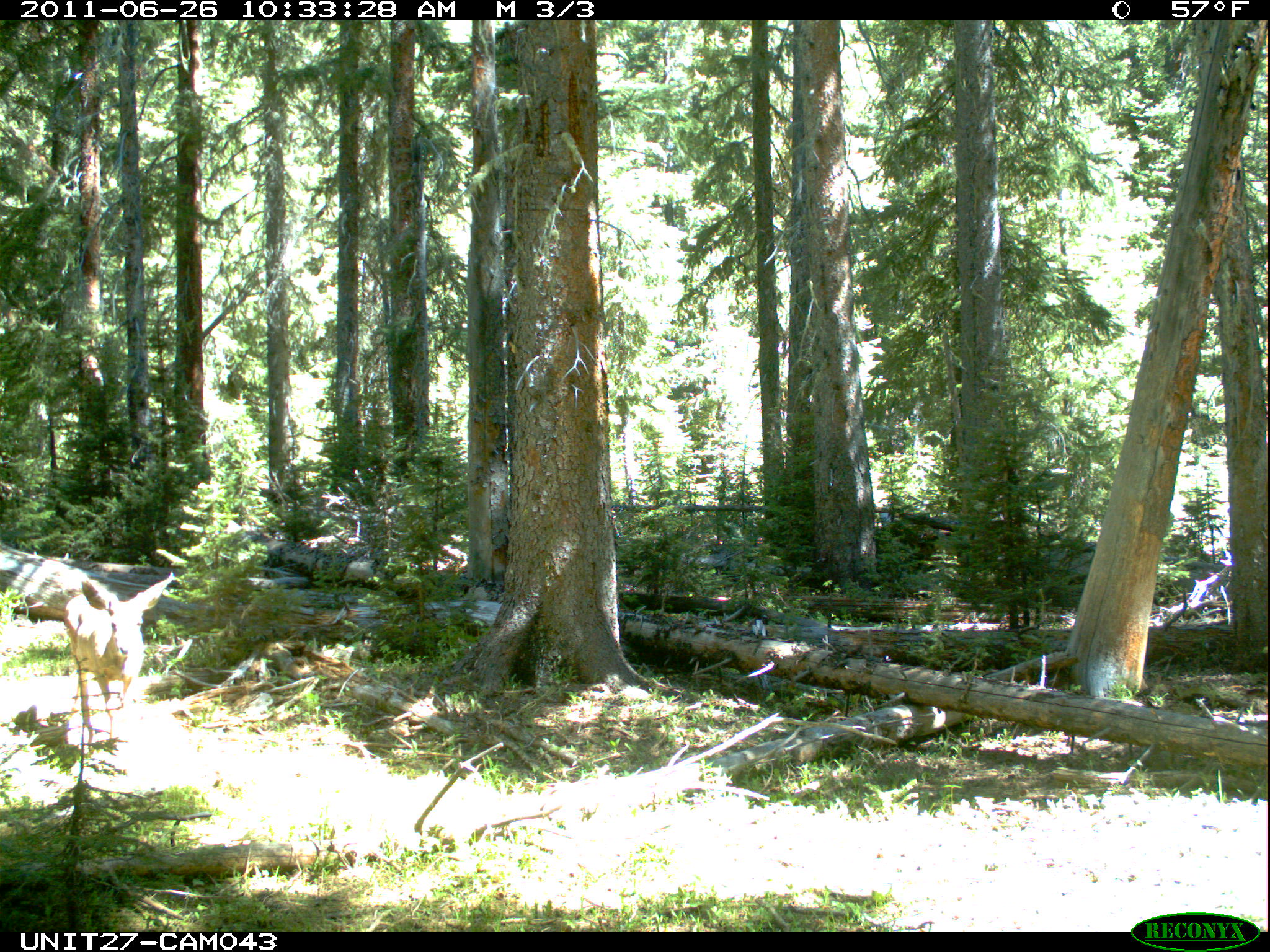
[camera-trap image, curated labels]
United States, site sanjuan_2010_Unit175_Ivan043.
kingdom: Animalia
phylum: Chordata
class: Mammalia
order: Artiodactyla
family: Cervidae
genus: Odocoileus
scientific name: Odocoileus hemionus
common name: mule deer